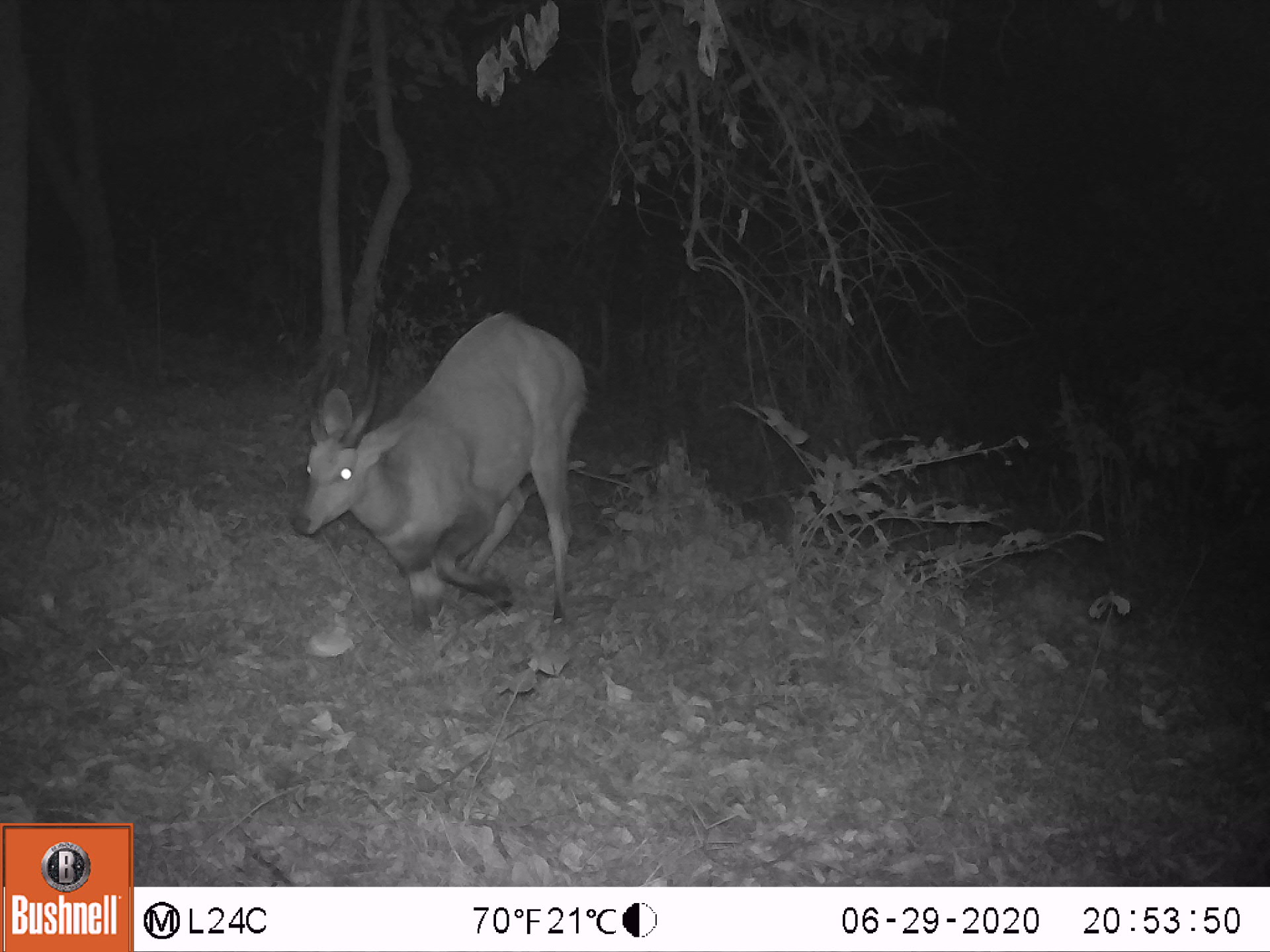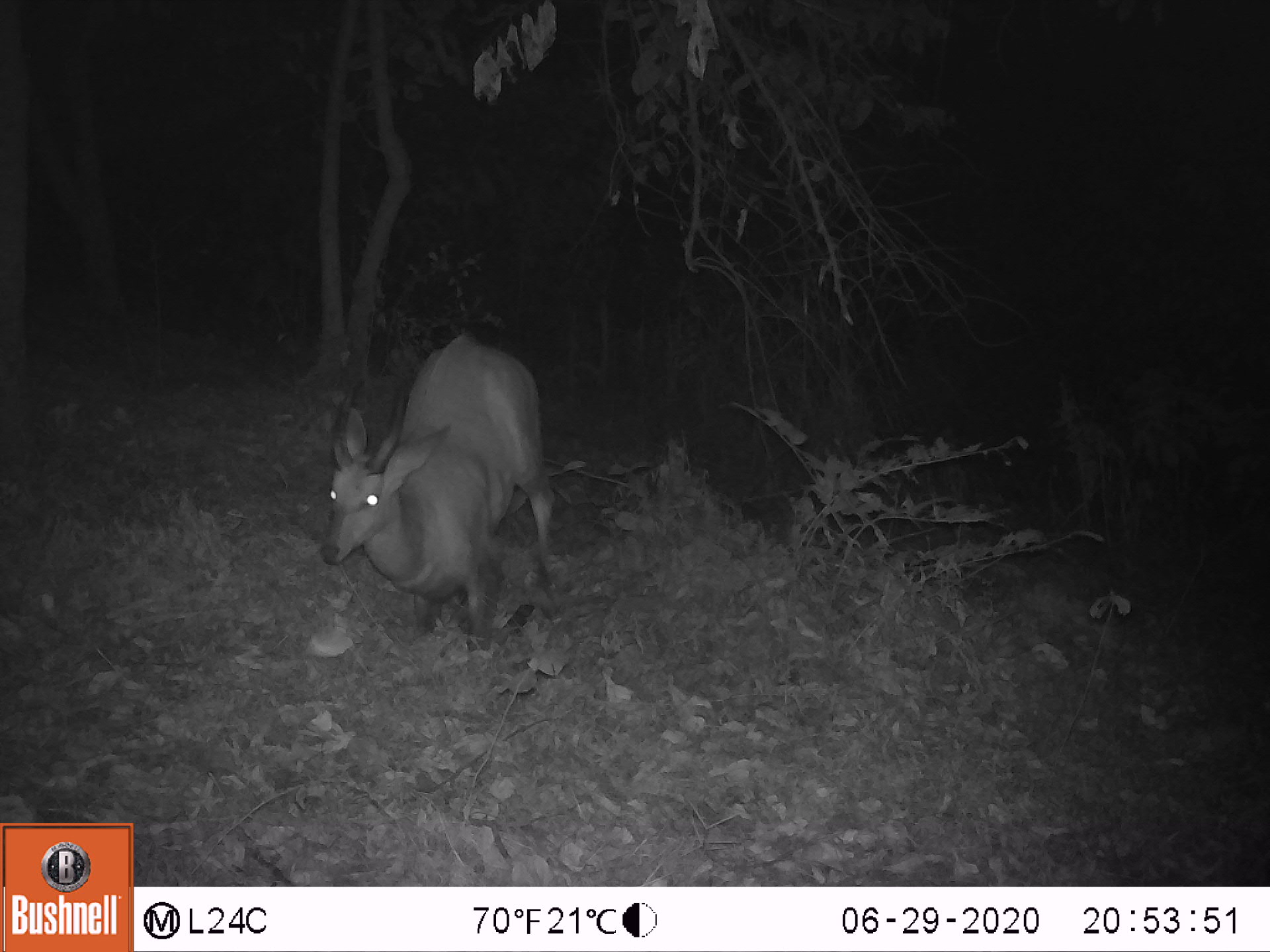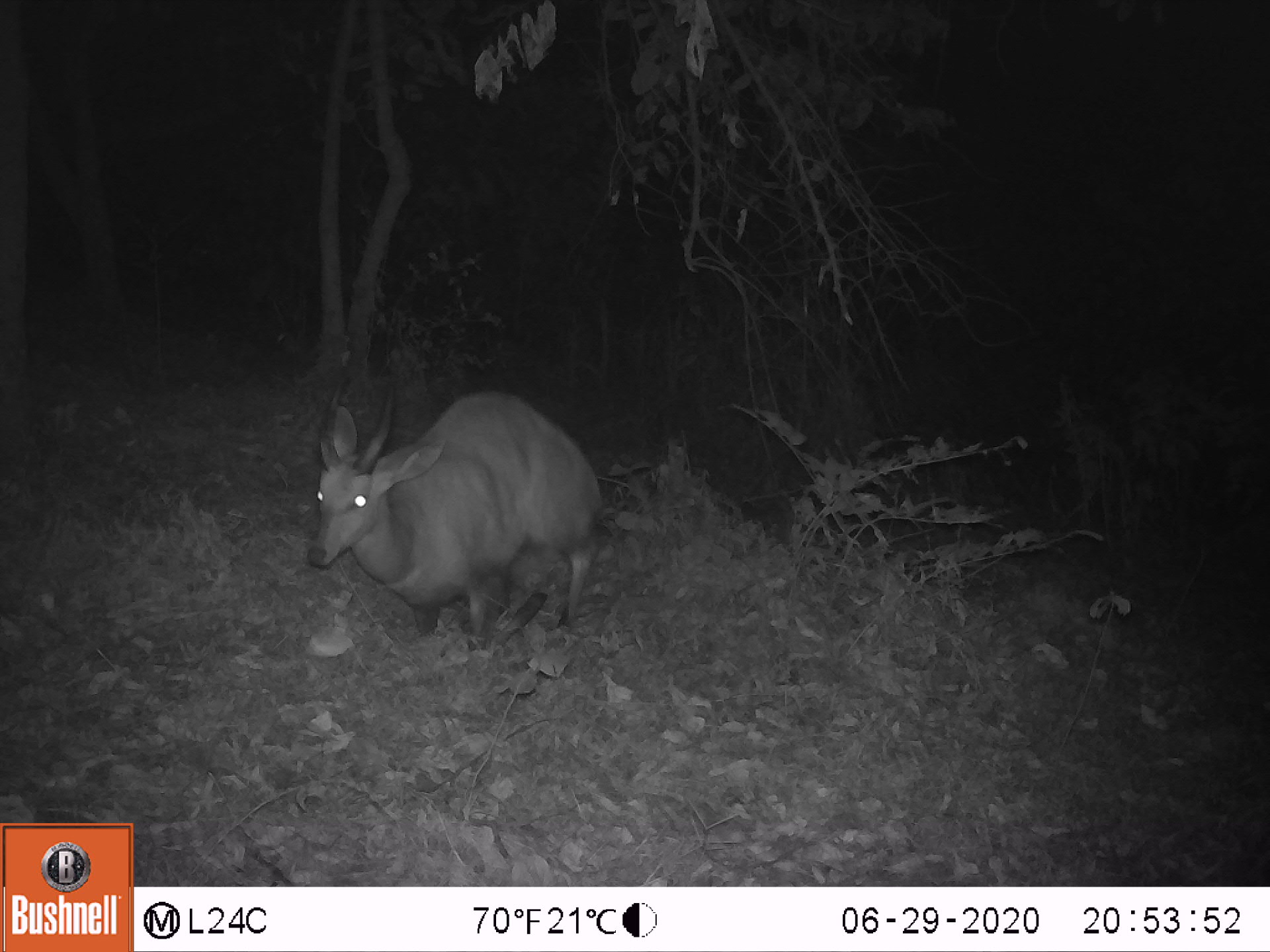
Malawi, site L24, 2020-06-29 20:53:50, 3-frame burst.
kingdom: Animalia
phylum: Chordata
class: Mammalia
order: Artiodactyla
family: Bovidae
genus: Tragelaphus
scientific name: Tragelaphus sylvaticus sylvaticus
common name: cape bushbuck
Cape bushbuck (Tragelaphus sylvaticus sylvaticus), count 1.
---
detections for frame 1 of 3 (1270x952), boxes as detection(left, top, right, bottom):
cape bushbuck: detection(287, 301, 594, 662)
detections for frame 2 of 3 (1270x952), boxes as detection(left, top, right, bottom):
cape bushbuck: detection(317, 327, 565, 659)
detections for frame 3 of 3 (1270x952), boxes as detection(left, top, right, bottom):
cape bushbuck: detection(301, 362, 609, 660)